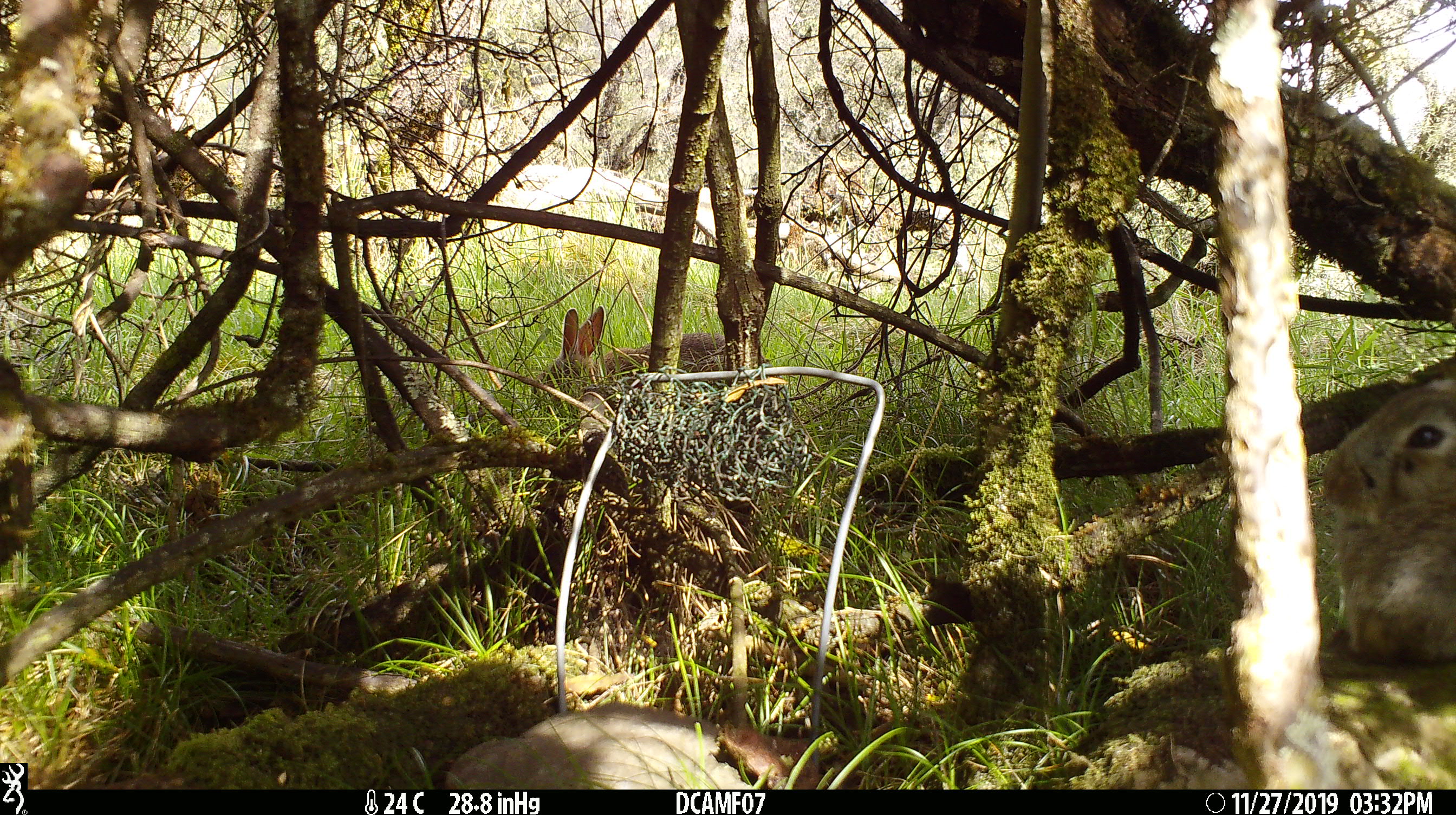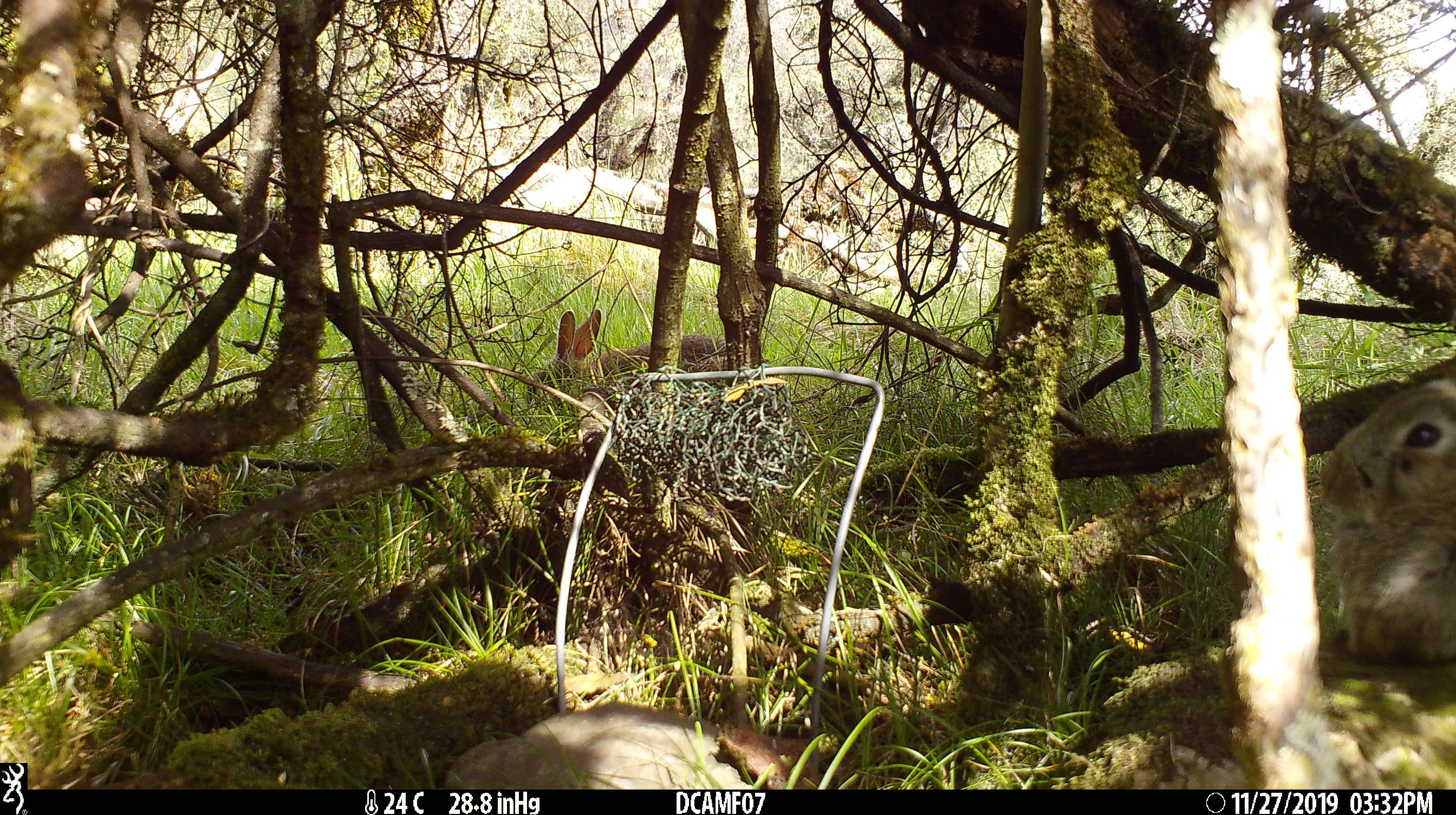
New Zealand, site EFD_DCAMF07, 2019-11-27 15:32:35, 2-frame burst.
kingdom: Animalia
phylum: Chordata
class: Mammalia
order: Lagomorpha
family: Leporidae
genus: Oryctolagus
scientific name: Oryctolagus cuniculus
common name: european rabbit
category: rabbit